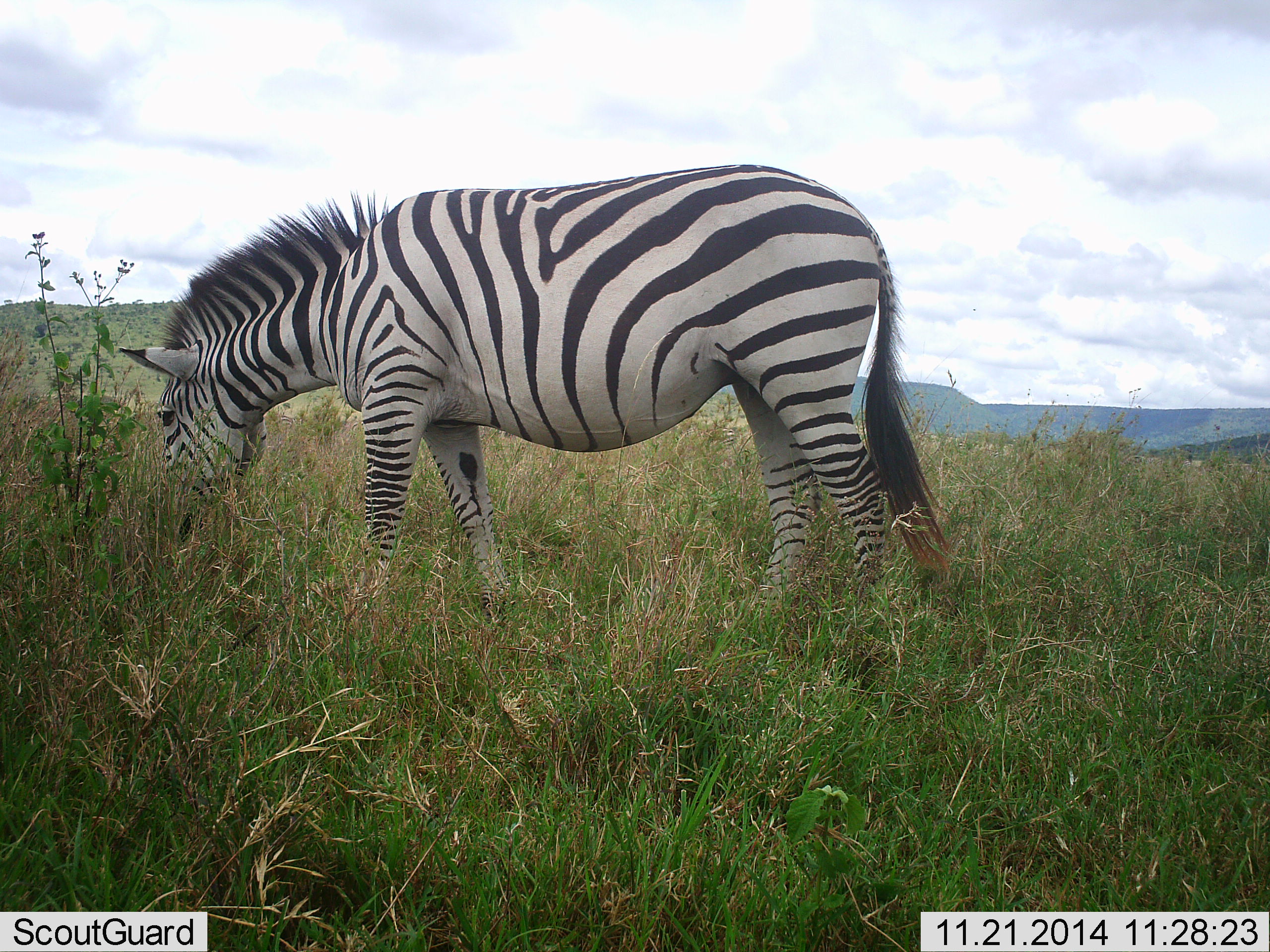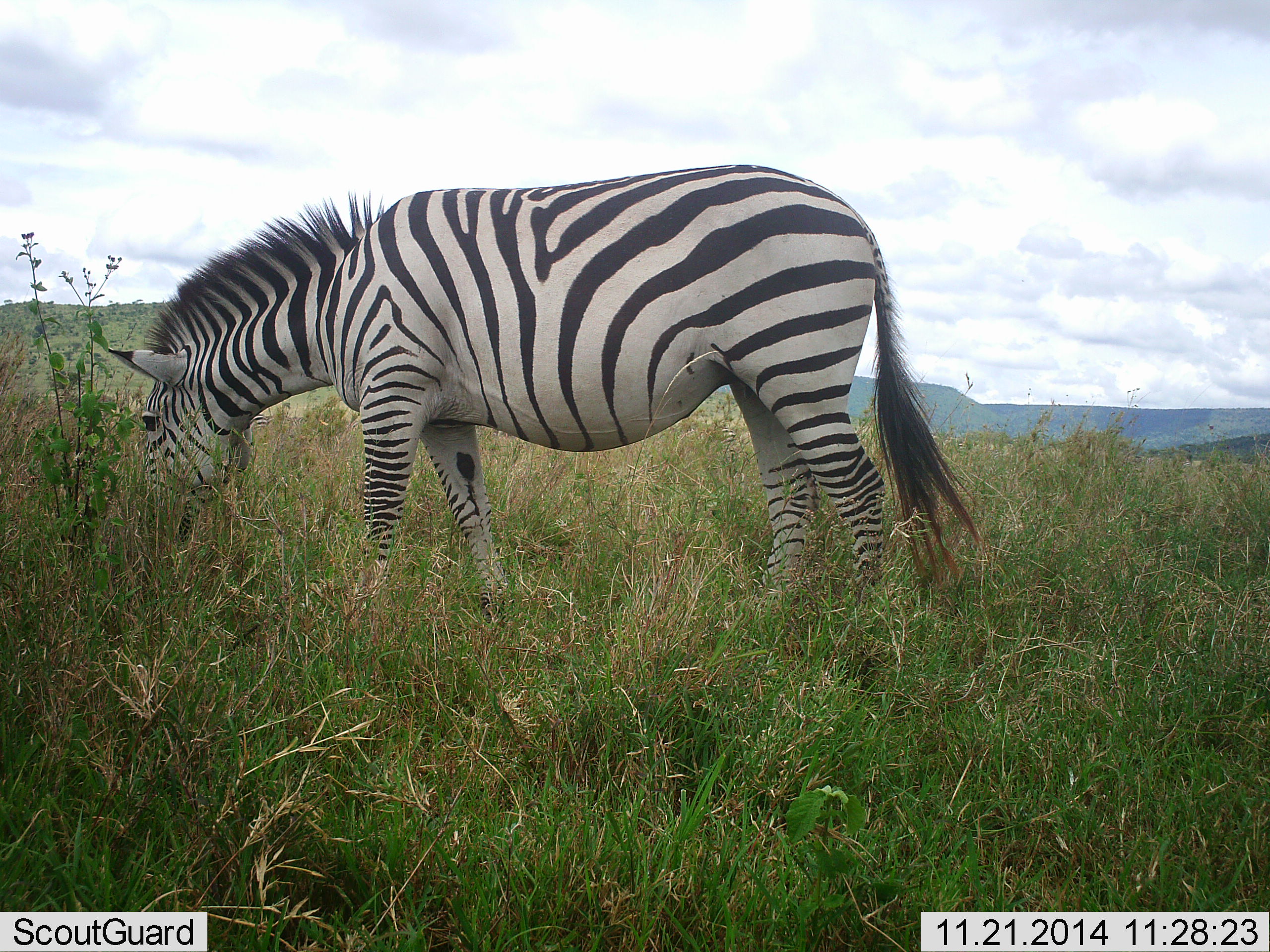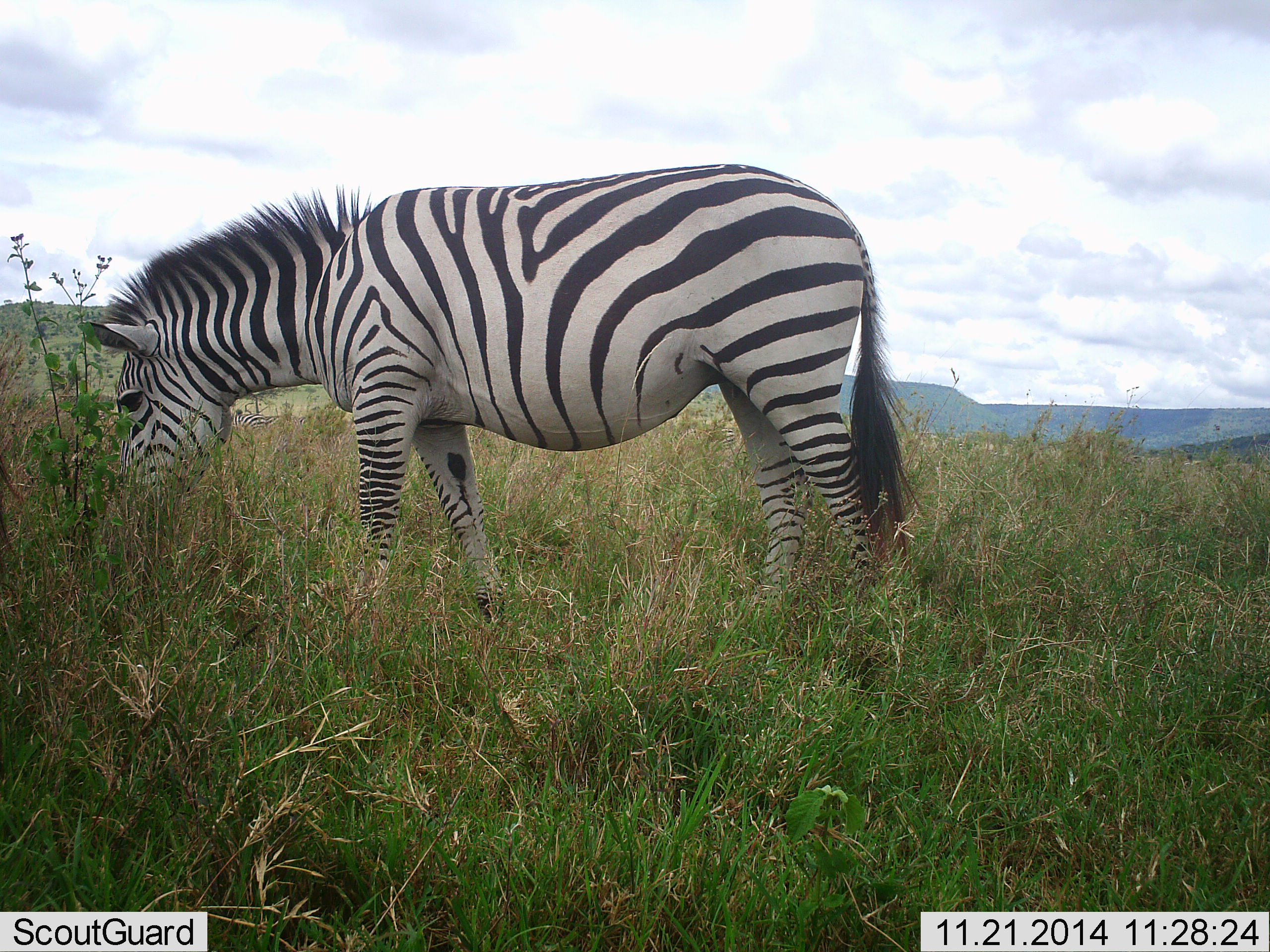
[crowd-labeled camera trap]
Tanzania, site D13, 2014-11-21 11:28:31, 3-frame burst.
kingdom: Animalia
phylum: Chordata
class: Mammalia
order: Perissodactyla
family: Equidae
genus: Equus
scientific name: Equus quagga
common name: plains zebra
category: zebra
Zebra (plains zebra) (Equus quagga), count 1. Behavior (volunteer vote fractions): standing 10%, resting 0%, moving 0%, interacting 0%. Young present (vote fraction): 0%. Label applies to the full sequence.